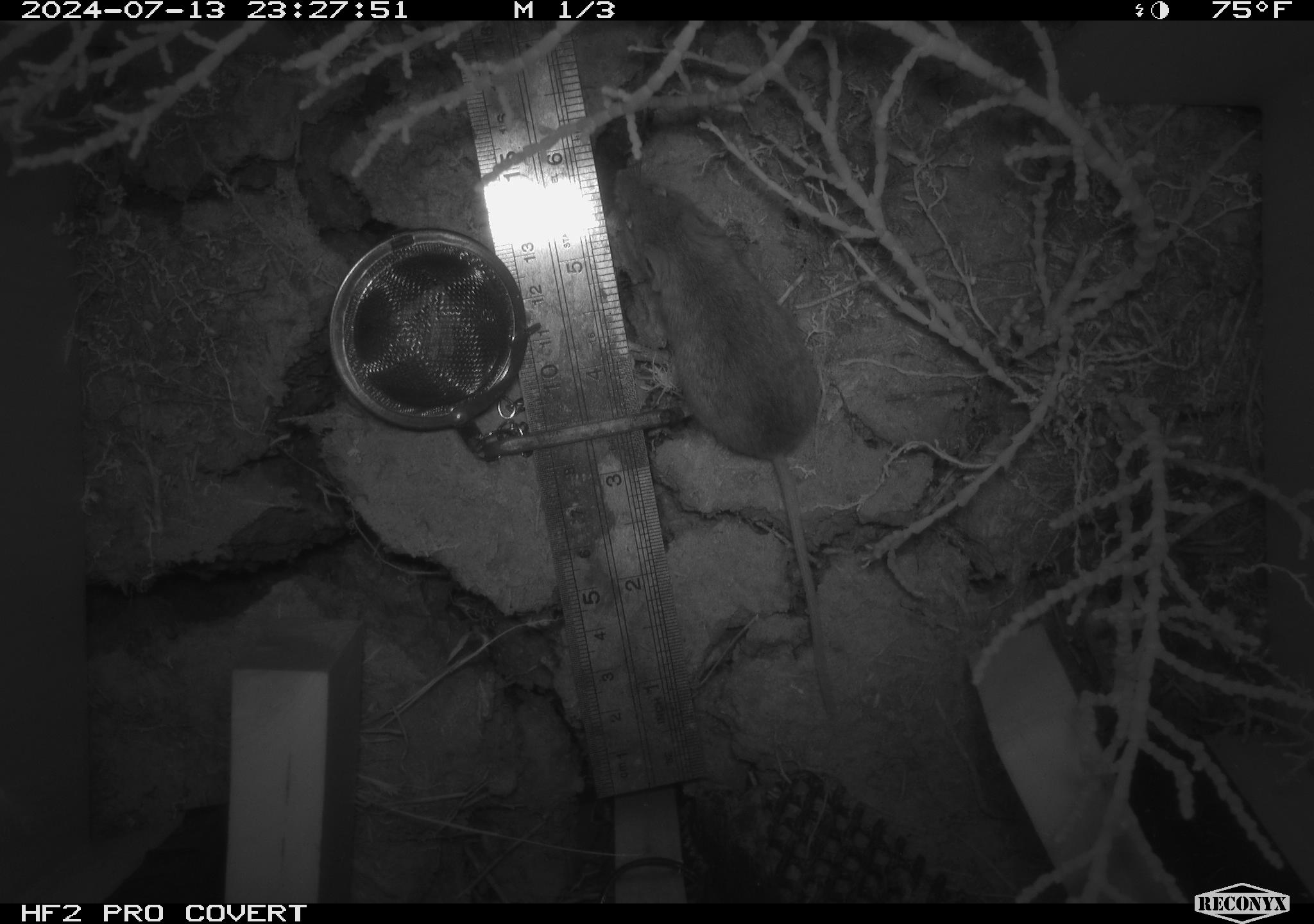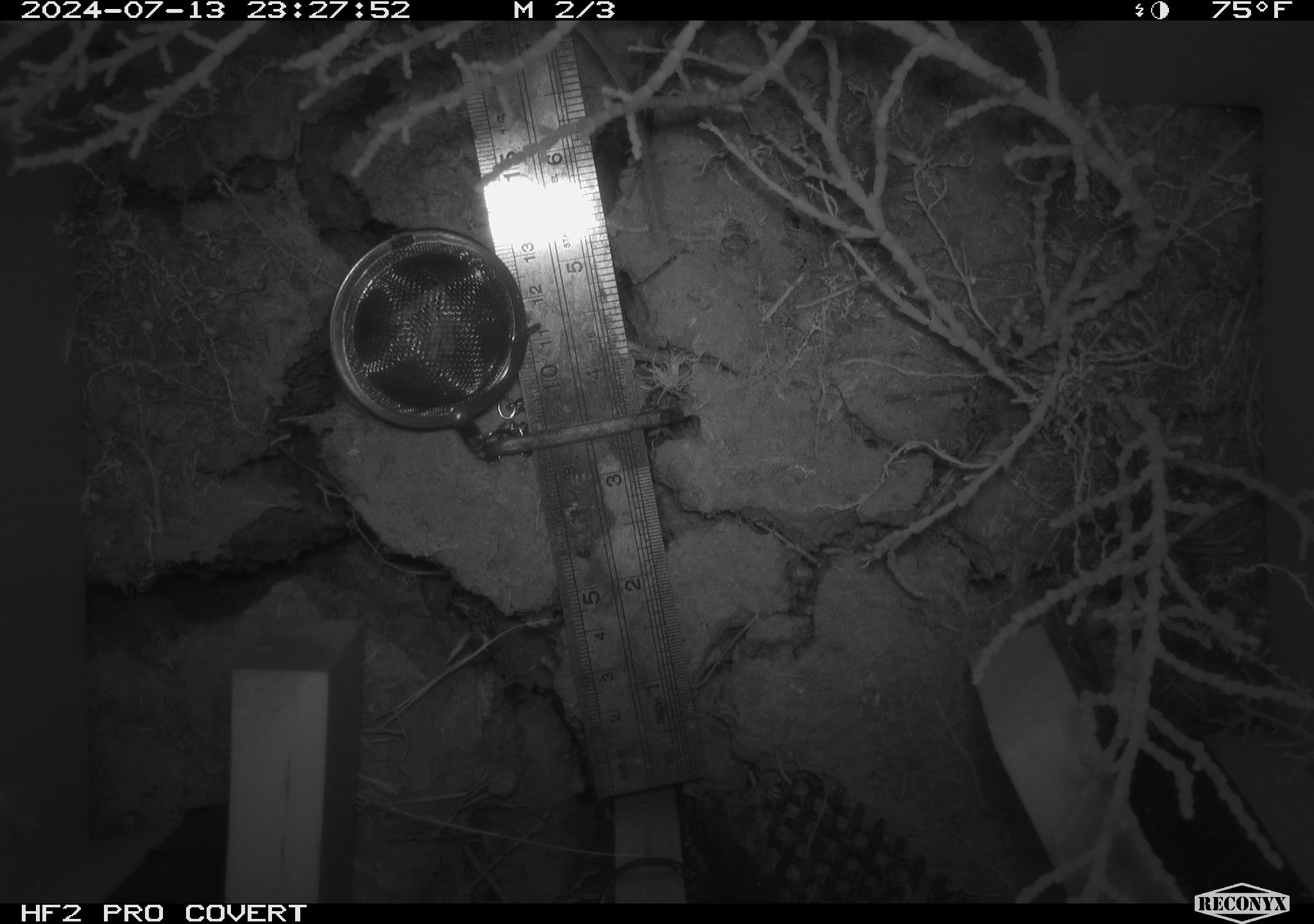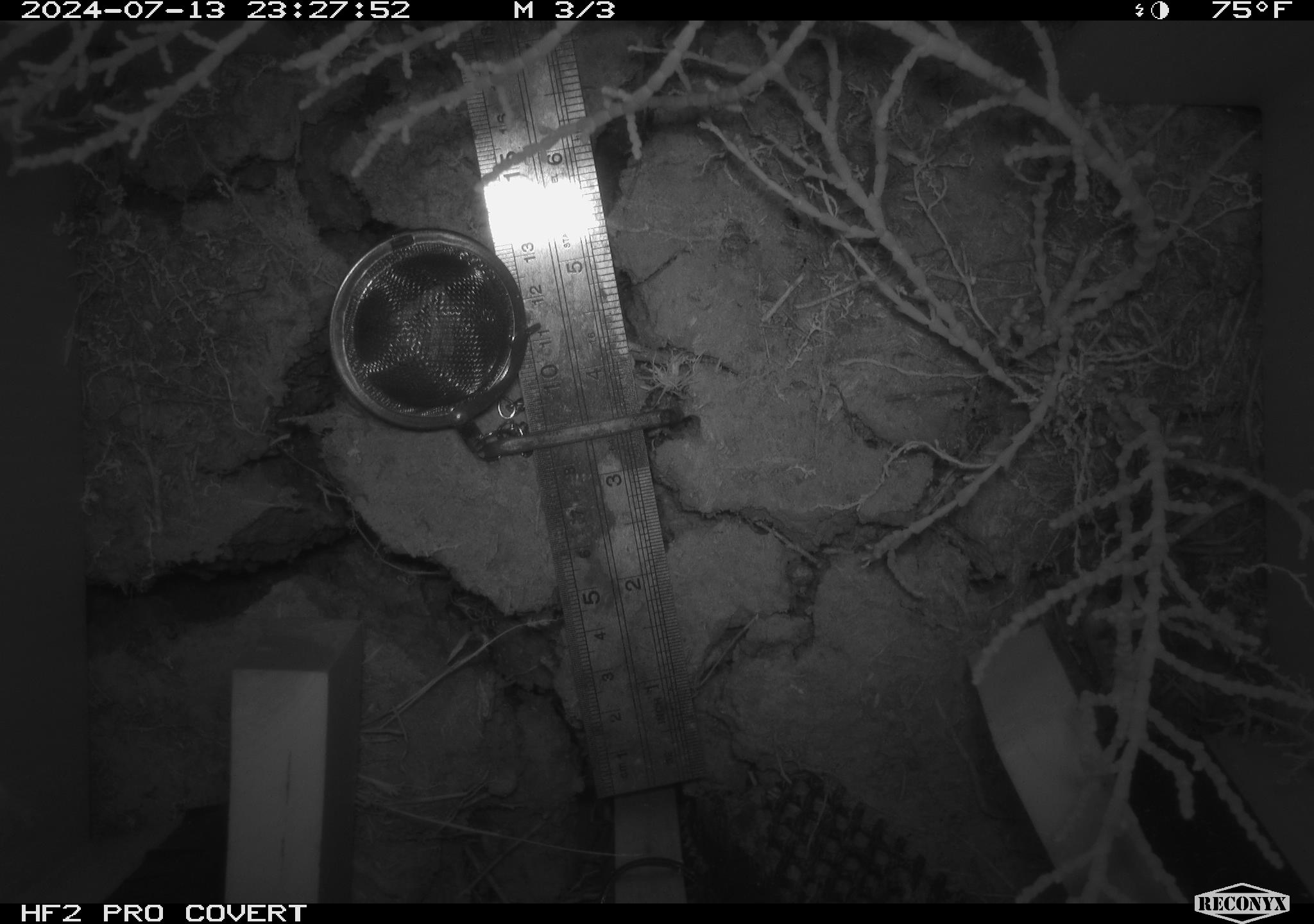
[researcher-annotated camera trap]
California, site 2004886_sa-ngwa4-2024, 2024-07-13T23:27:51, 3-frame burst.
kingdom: Animalia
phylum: Chordata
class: Mammalia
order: Rodentia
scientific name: Rodentia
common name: mouse species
Mouse species (Rodentia).